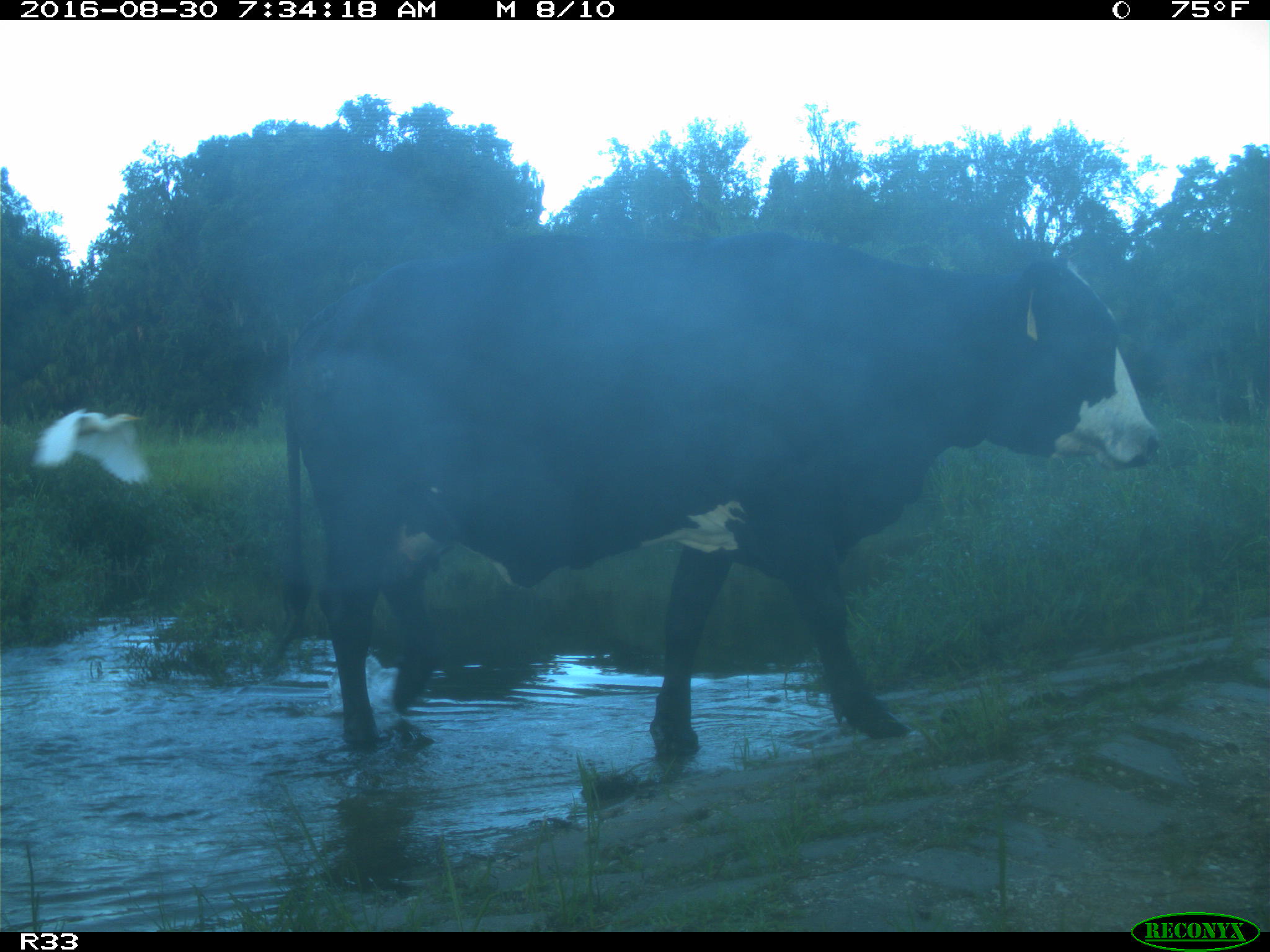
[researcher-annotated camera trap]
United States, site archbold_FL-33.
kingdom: Animalia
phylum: Chordata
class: Mammalia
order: Artiodactyla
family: Bovidae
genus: Bos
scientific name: Bos taurus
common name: domestic cow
Bos taurus (domestic cow).